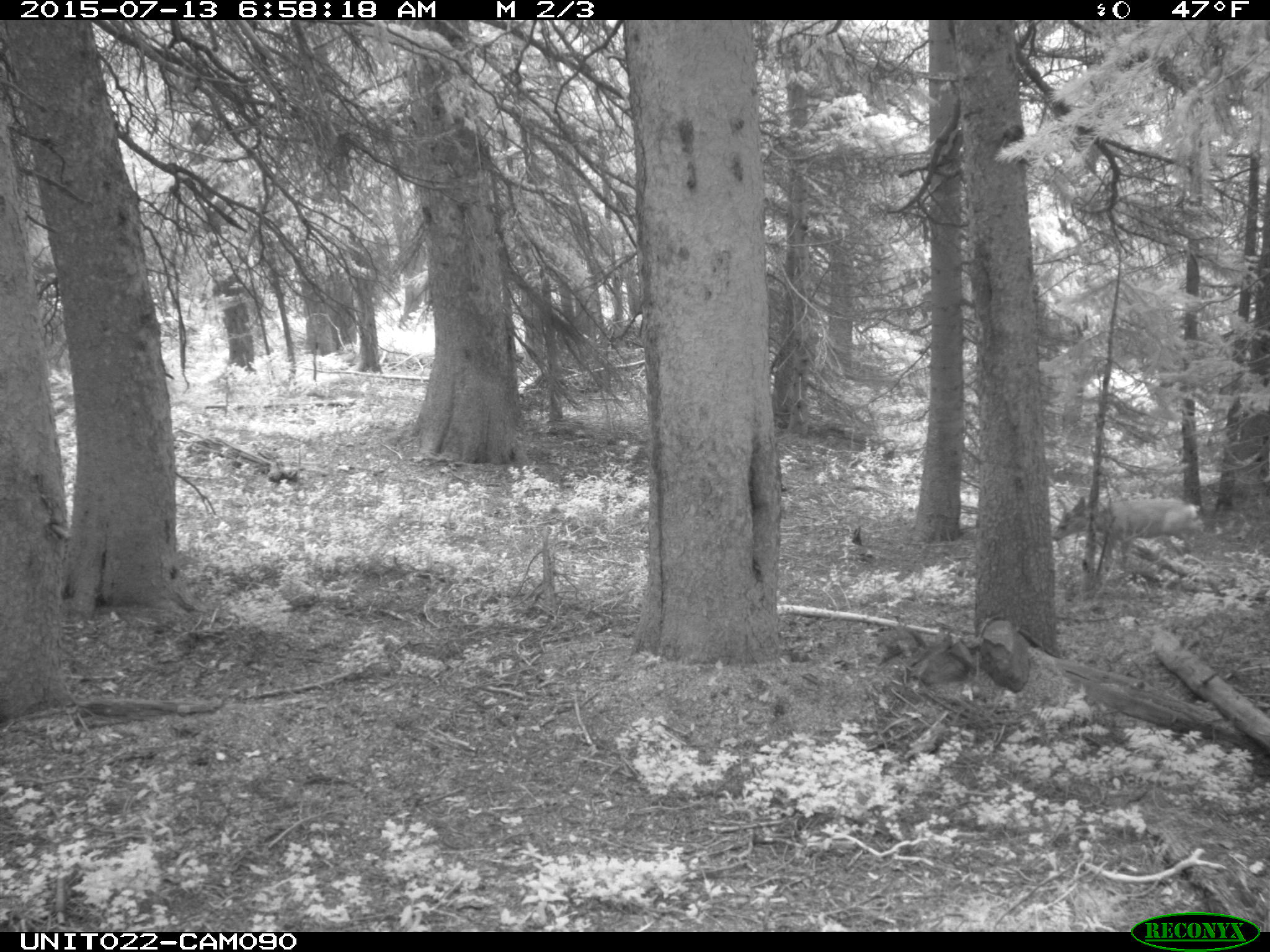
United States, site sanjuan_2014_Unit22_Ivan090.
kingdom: Animalia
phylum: Chordata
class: Mammalia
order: Artiodactyla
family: Cervidae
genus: Odocoileus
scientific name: Odocoileus hemionus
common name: mule deer